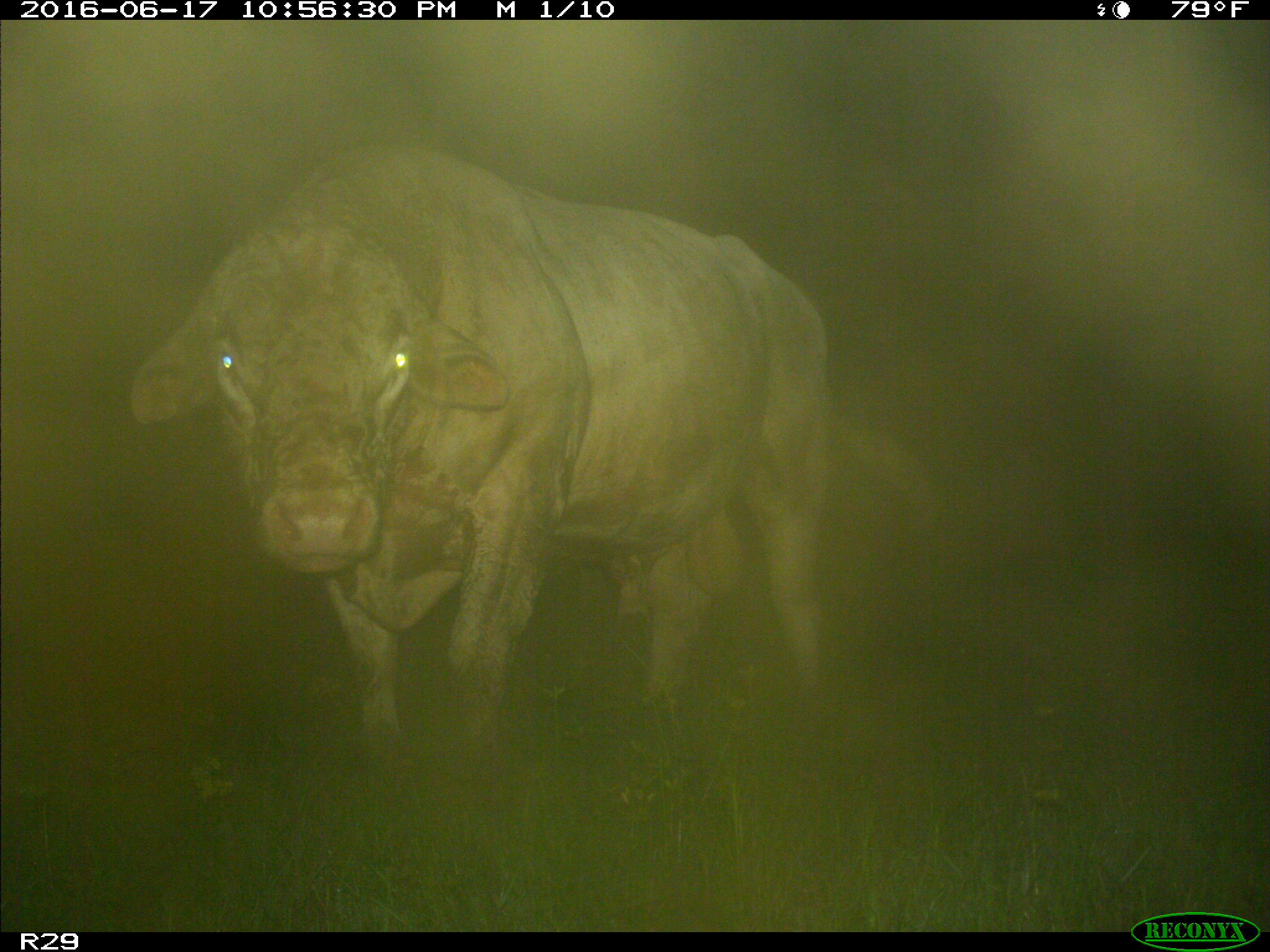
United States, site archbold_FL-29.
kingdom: Animalia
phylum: Chordata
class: Mammalia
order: Artiodactyla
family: Bovidae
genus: Bos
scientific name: Bos taurus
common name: domestic cow